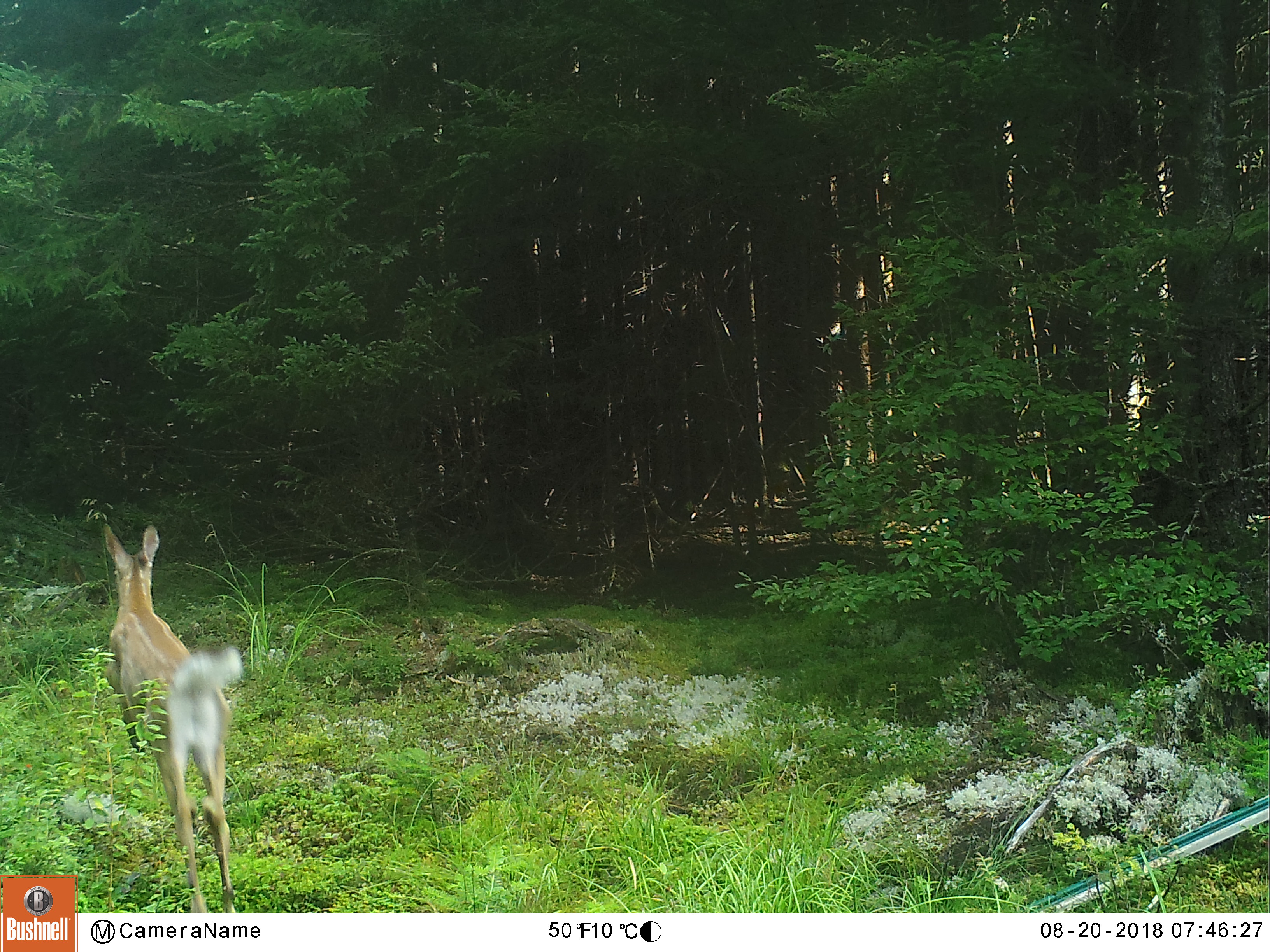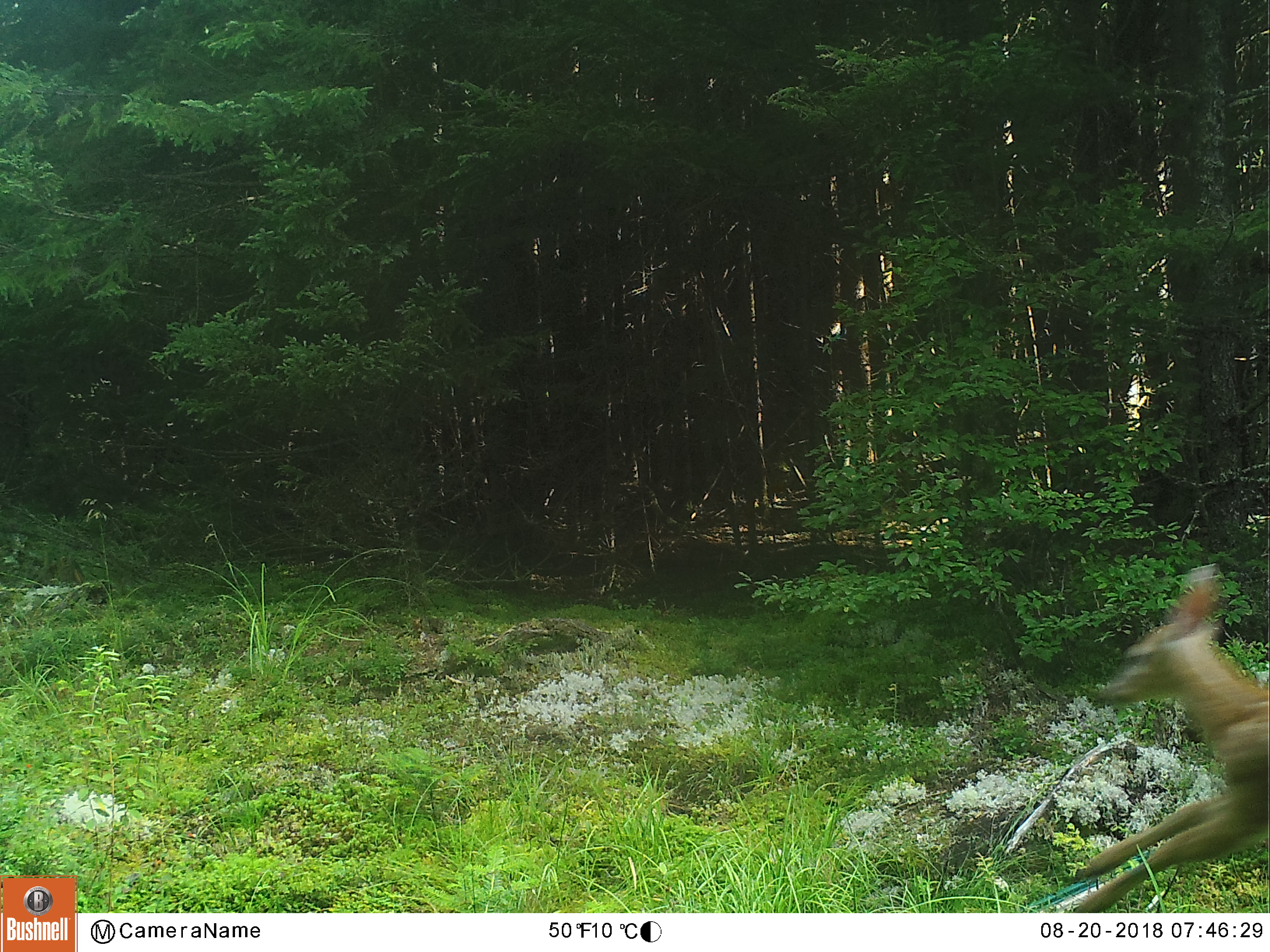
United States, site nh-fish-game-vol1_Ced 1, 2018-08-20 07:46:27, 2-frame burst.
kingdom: Animalia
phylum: Chordata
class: Mammalia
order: Artiodactyla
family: Cervidae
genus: Odocoileus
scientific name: Odocoileus virginianus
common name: white-tailed deer